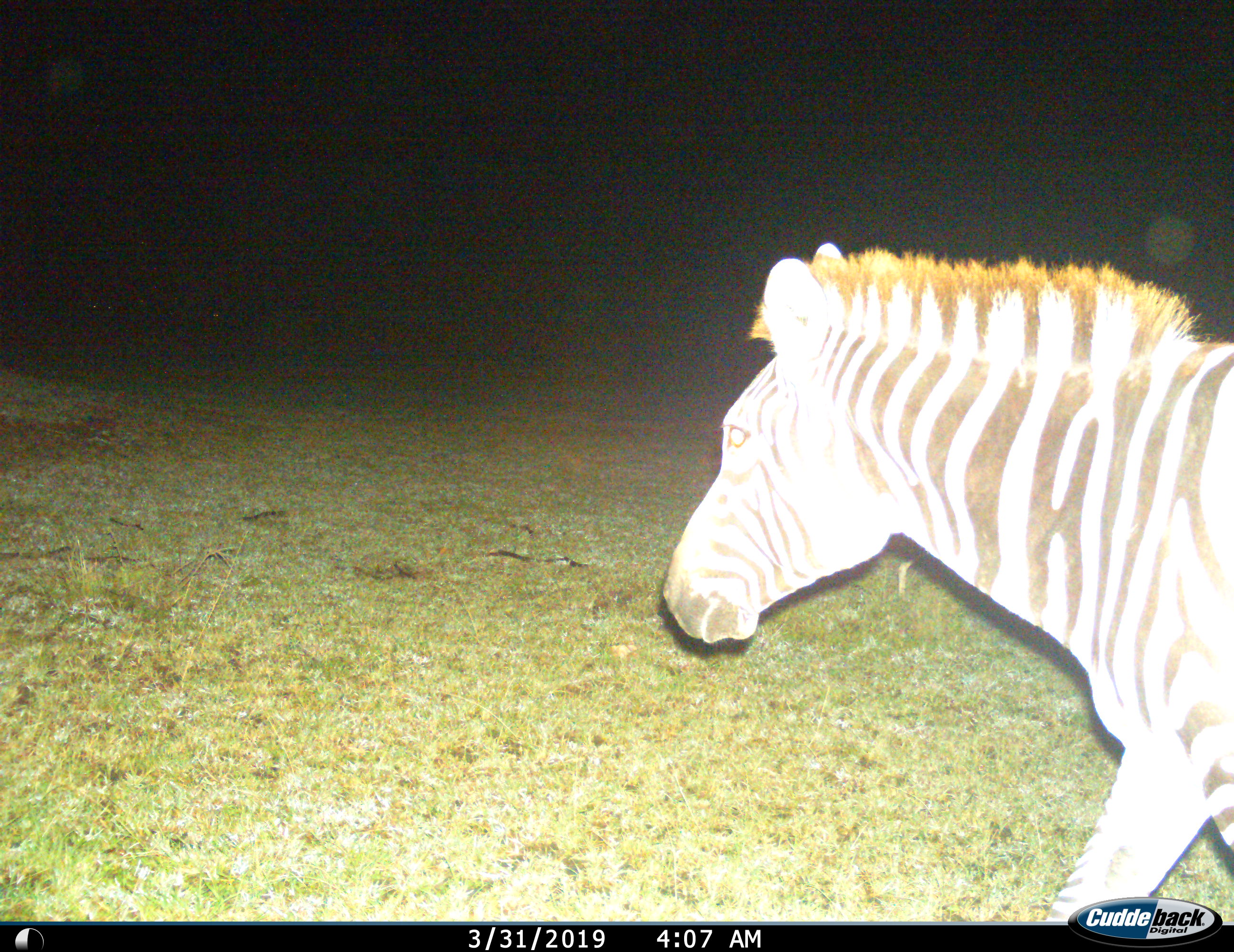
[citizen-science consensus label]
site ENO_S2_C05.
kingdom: Animalia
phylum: Chordata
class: Mammalia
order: Perissodactyla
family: Equidae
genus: Equus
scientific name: Equus quagga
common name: plains zebra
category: zebraplains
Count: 1.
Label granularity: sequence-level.